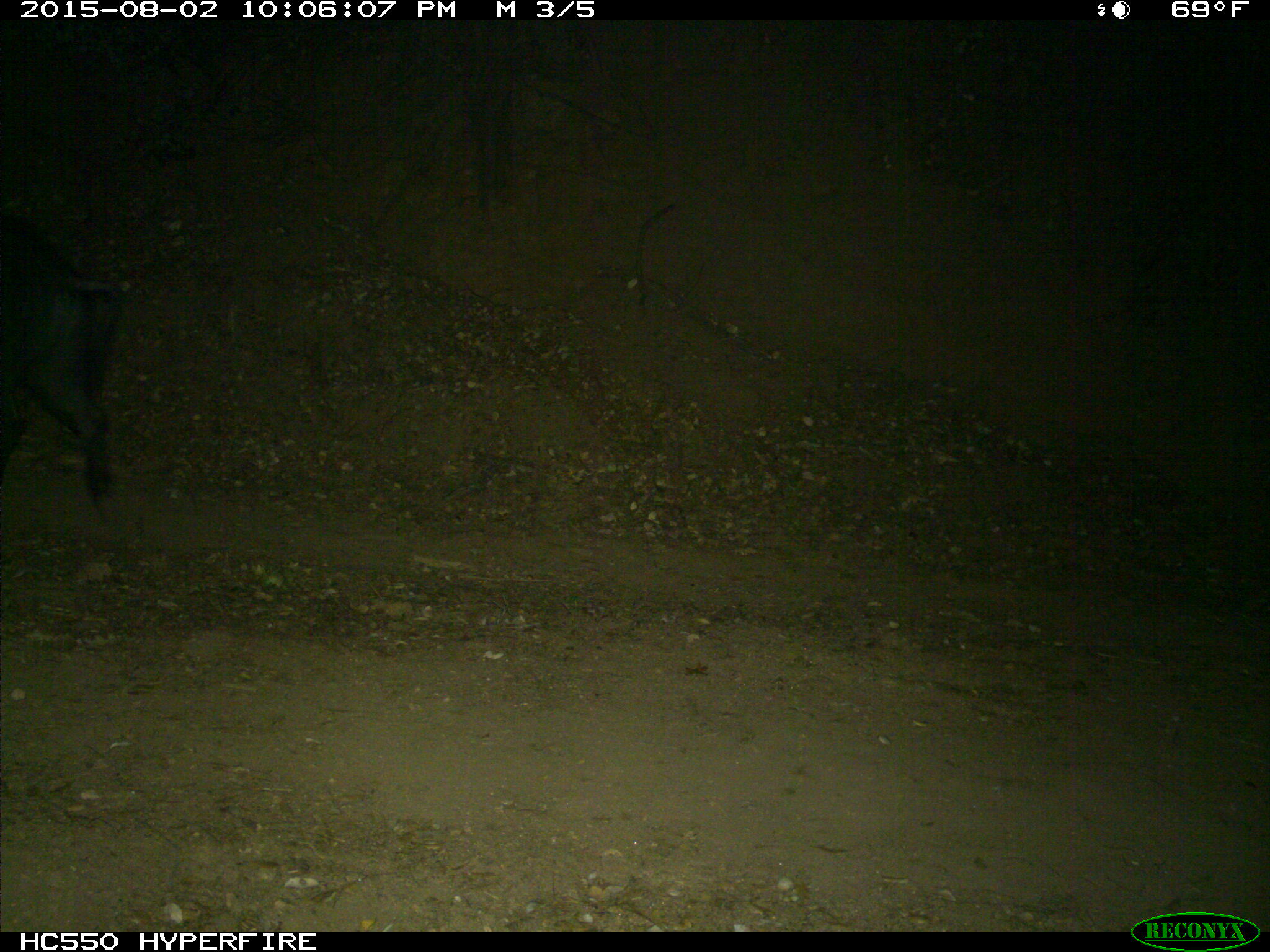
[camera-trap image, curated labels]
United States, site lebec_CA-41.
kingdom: Animalia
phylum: Chordata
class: Mammalia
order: Artiodactyla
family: Suidae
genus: Sus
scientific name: Sus scrofa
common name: wild boar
Sus scrofa (wild boar).